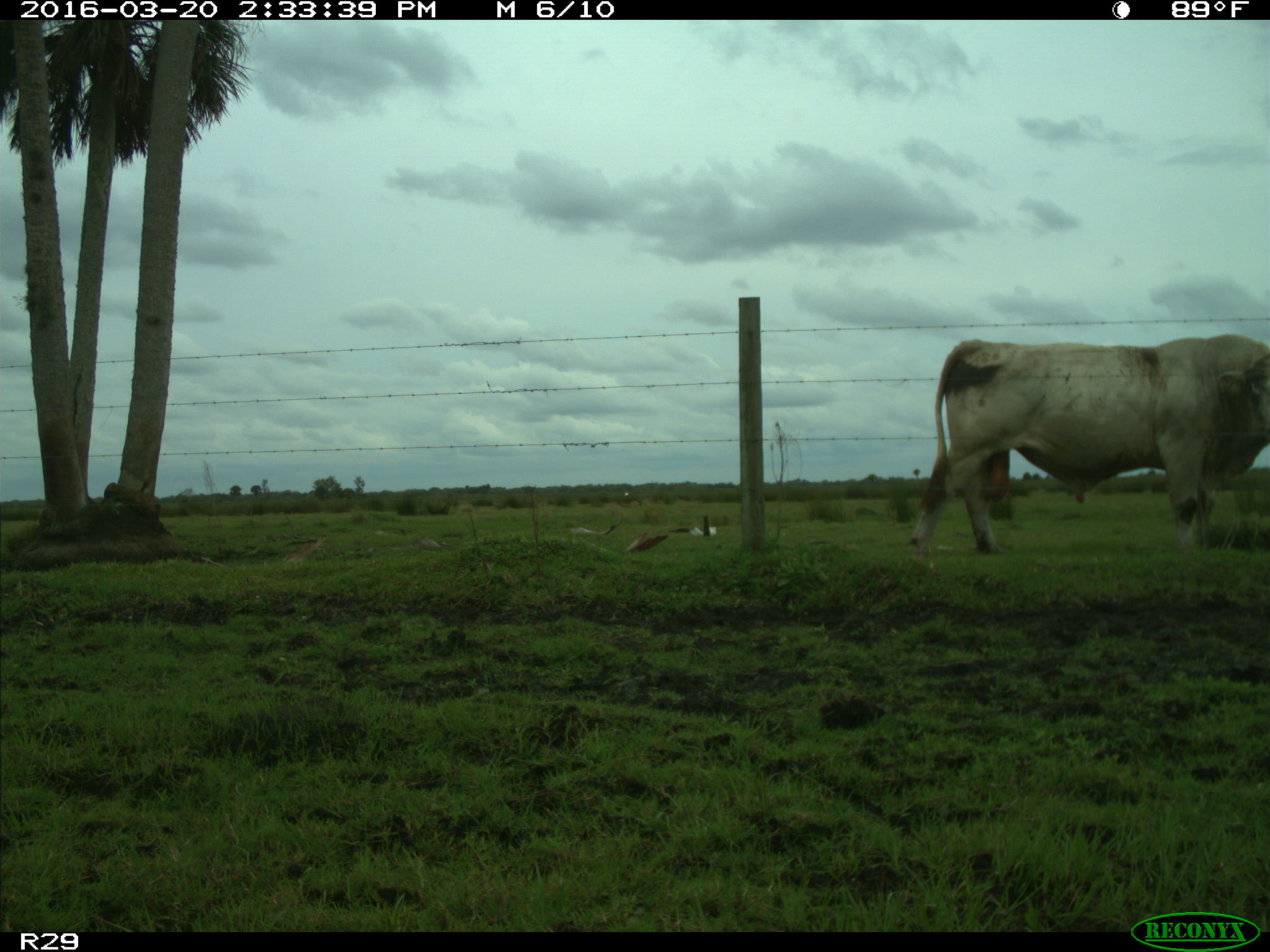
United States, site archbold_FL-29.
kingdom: Animalia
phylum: Chordata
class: Mammalia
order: Artiodactyla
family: Bovidae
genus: Bos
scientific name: Bos taurus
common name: domestic cow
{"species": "Bos taurus (domestic cow)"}